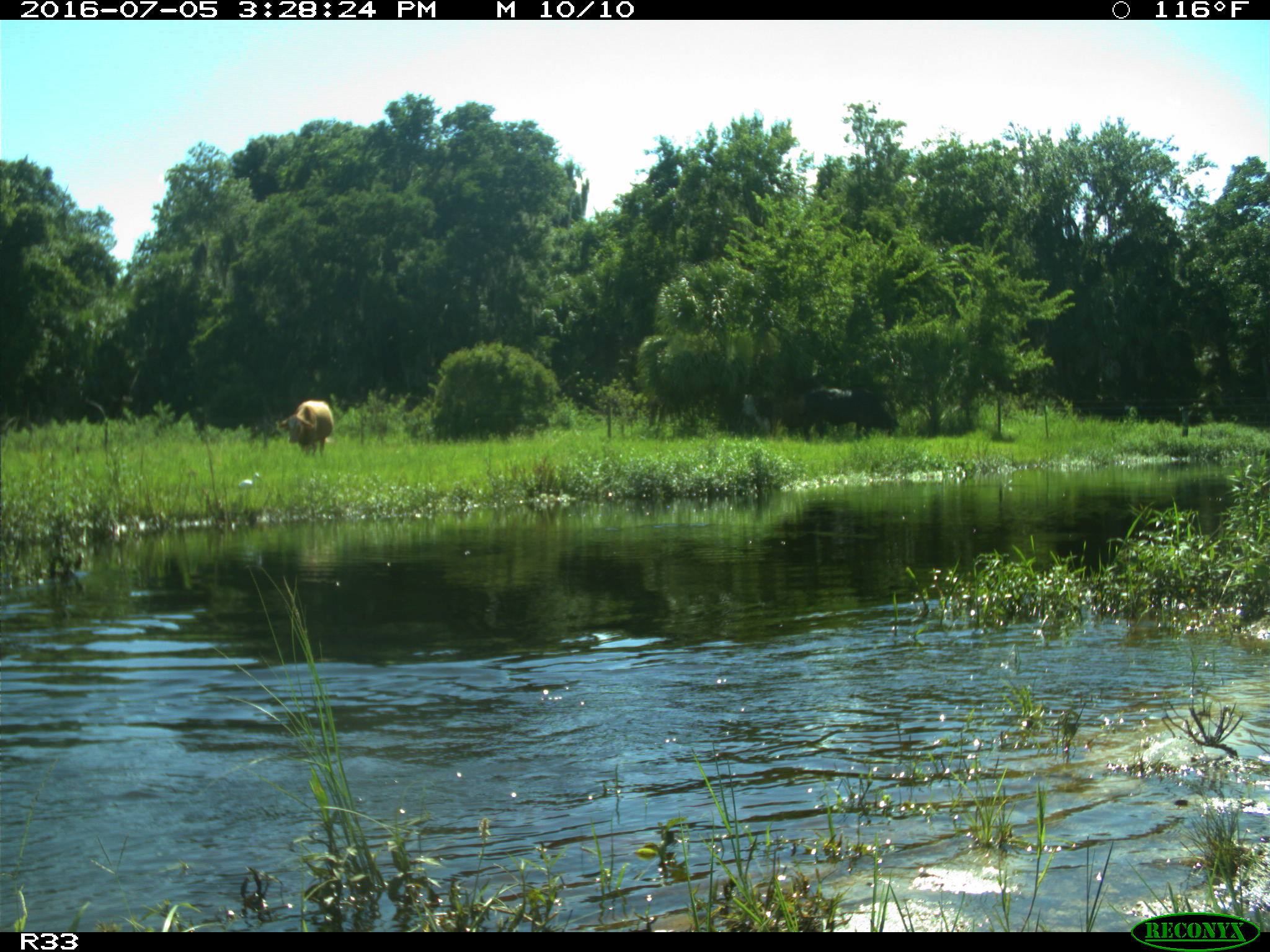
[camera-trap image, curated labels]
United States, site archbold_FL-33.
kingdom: Animalia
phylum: Chordata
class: Mammalia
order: Artiodactyla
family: Bovidae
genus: Bos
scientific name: Bos taurus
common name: domestic cow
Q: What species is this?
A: Bos taurus (domestic cow).